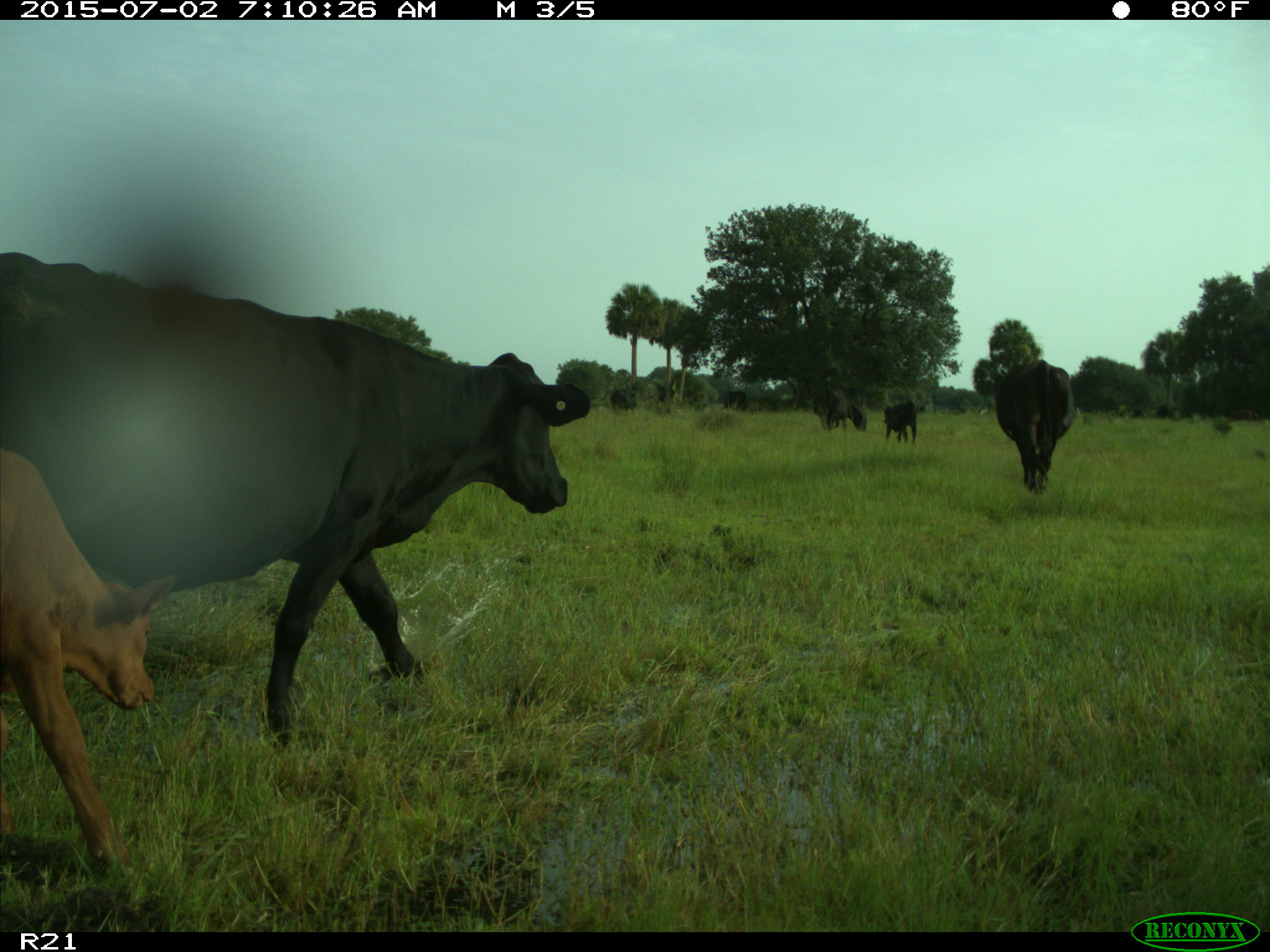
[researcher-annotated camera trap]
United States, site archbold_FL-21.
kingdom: Animalia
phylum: Chordata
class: Mammalia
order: Artiodactyla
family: Bovidae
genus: Bos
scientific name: Bos taurus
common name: domestic cow